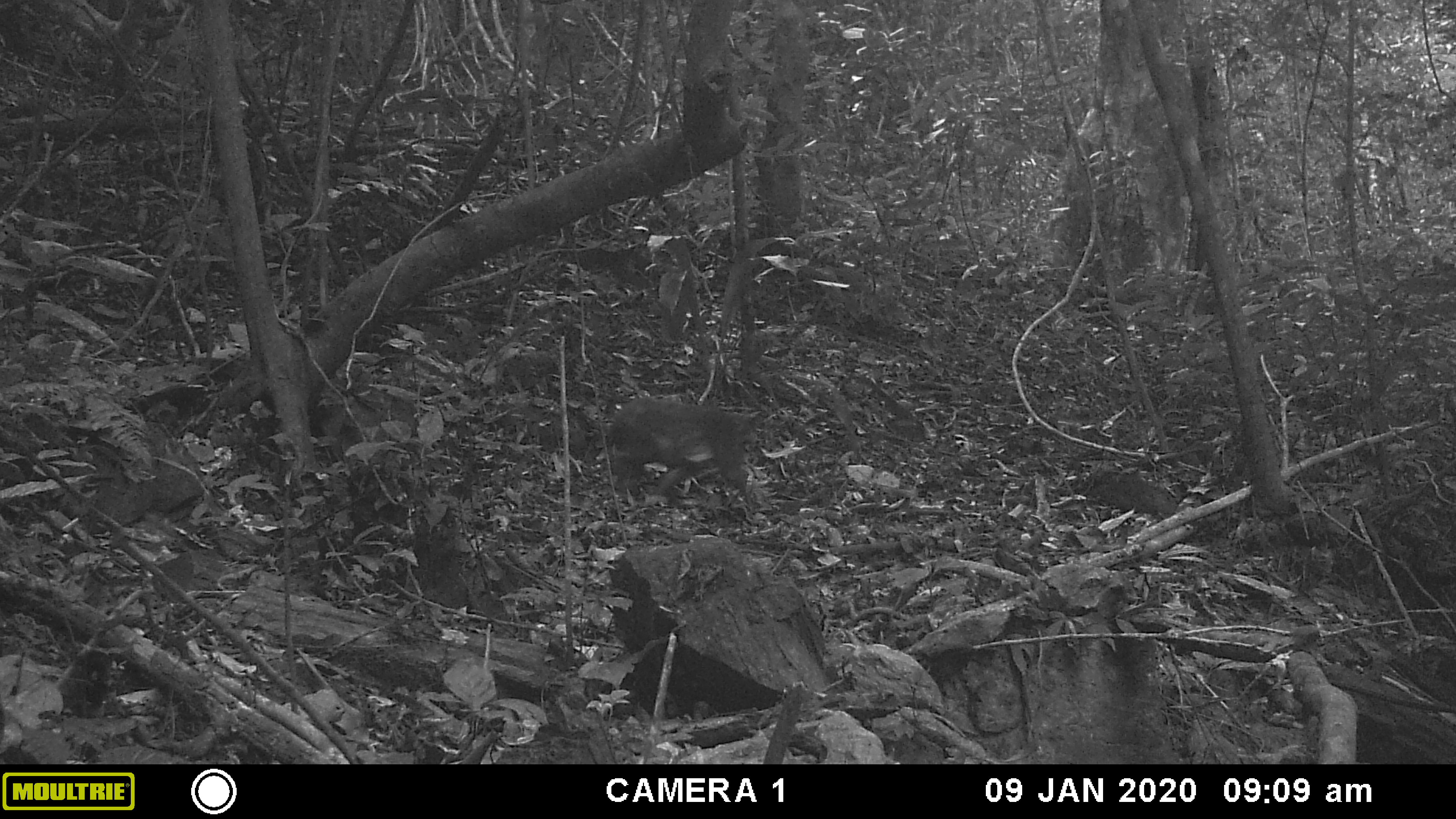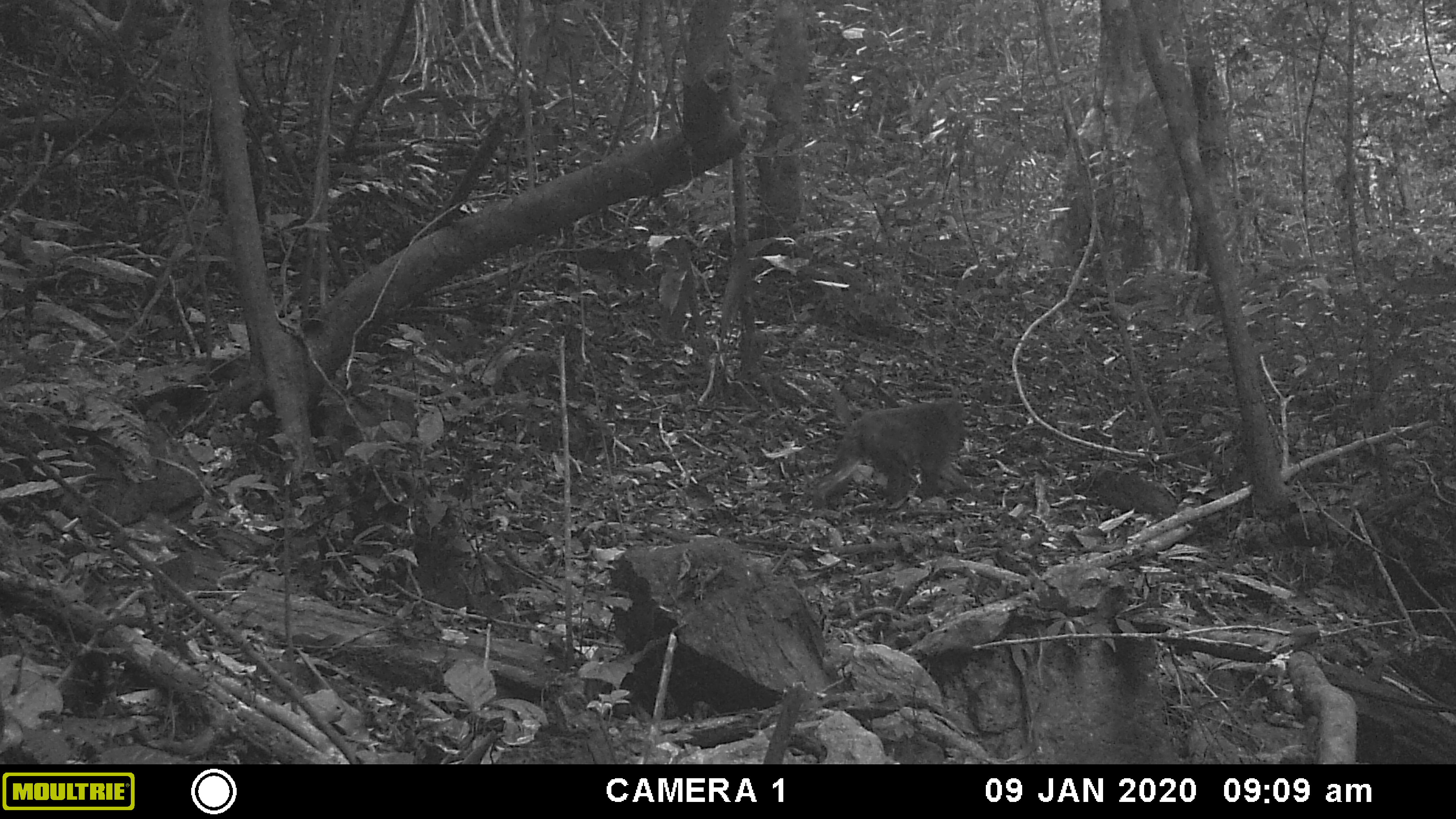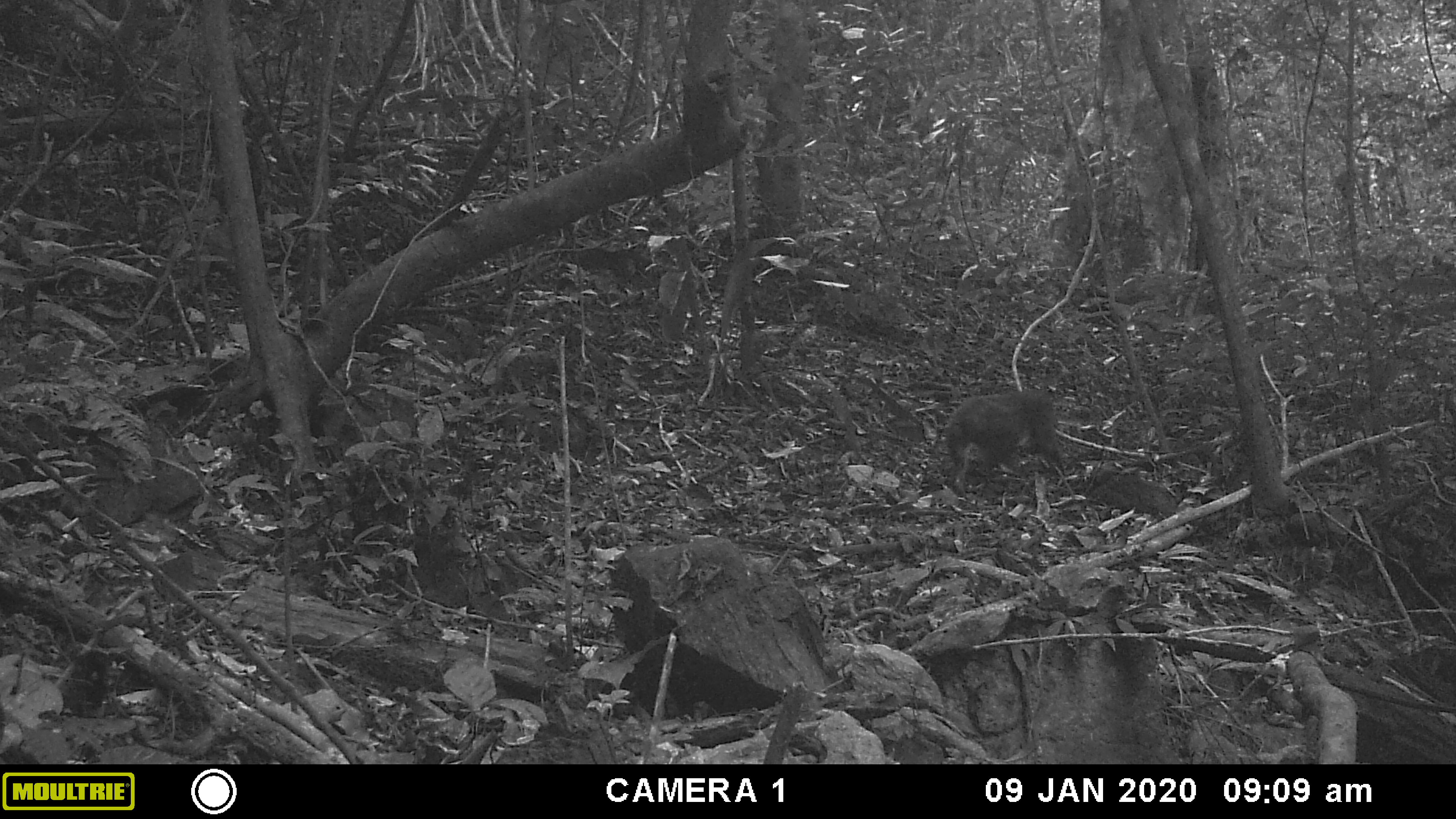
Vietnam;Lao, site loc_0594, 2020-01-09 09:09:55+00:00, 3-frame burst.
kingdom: Animalia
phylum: Chordata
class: Mammalia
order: Primates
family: Cercopithecidae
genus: Macaca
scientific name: Macaca arctoides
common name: stump-tailed macaque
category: stump tailed macaque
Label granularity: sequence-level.